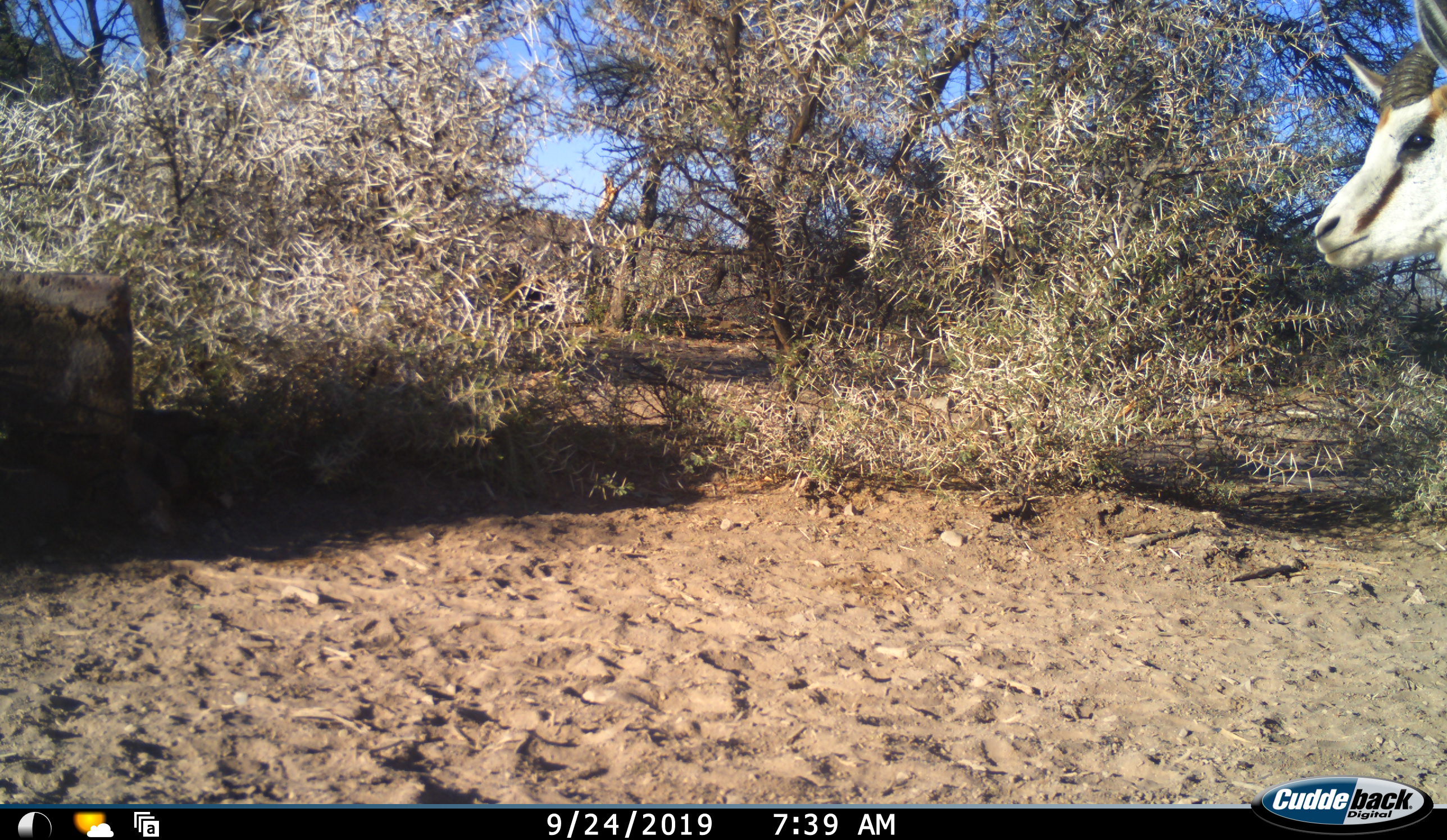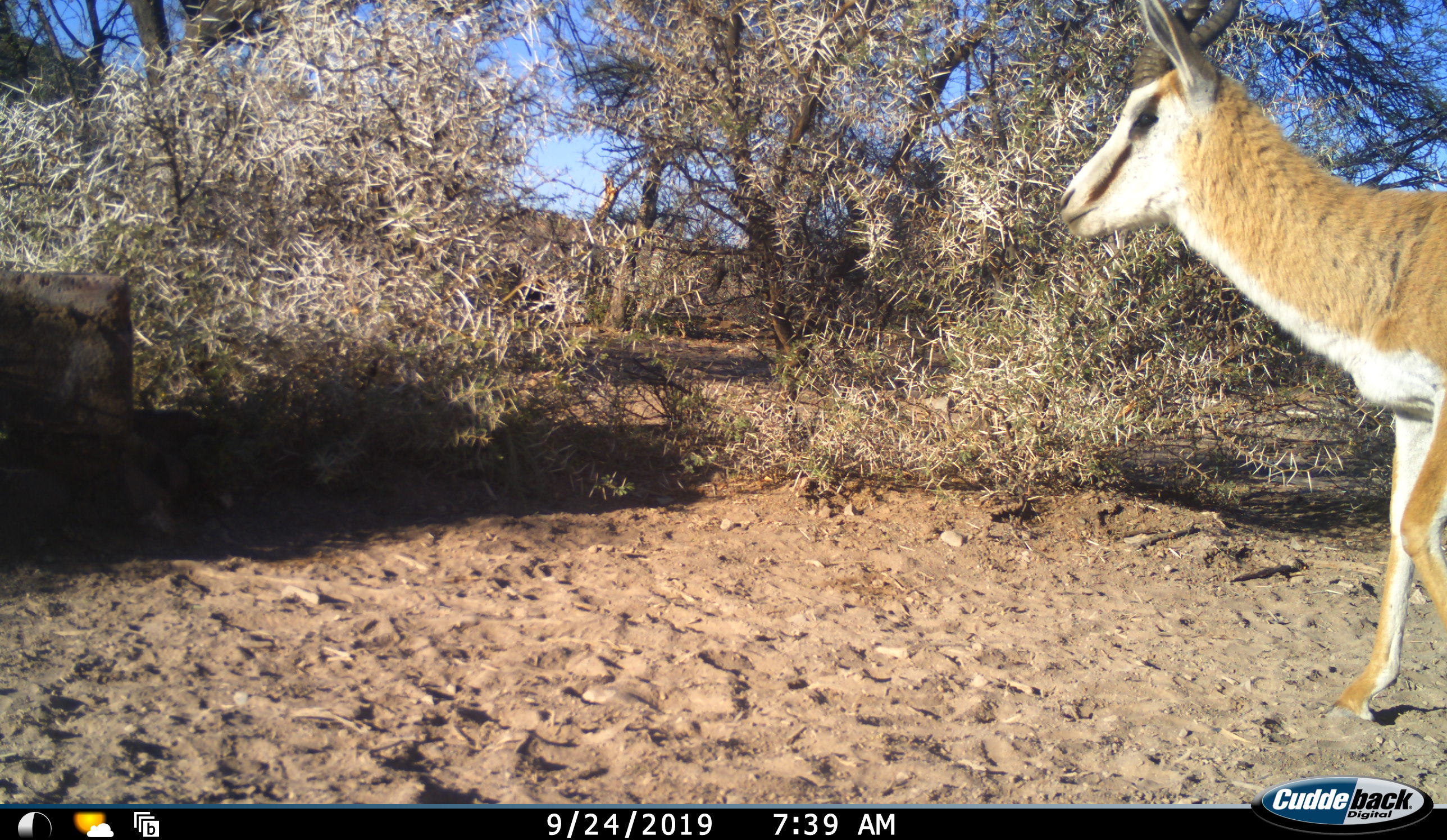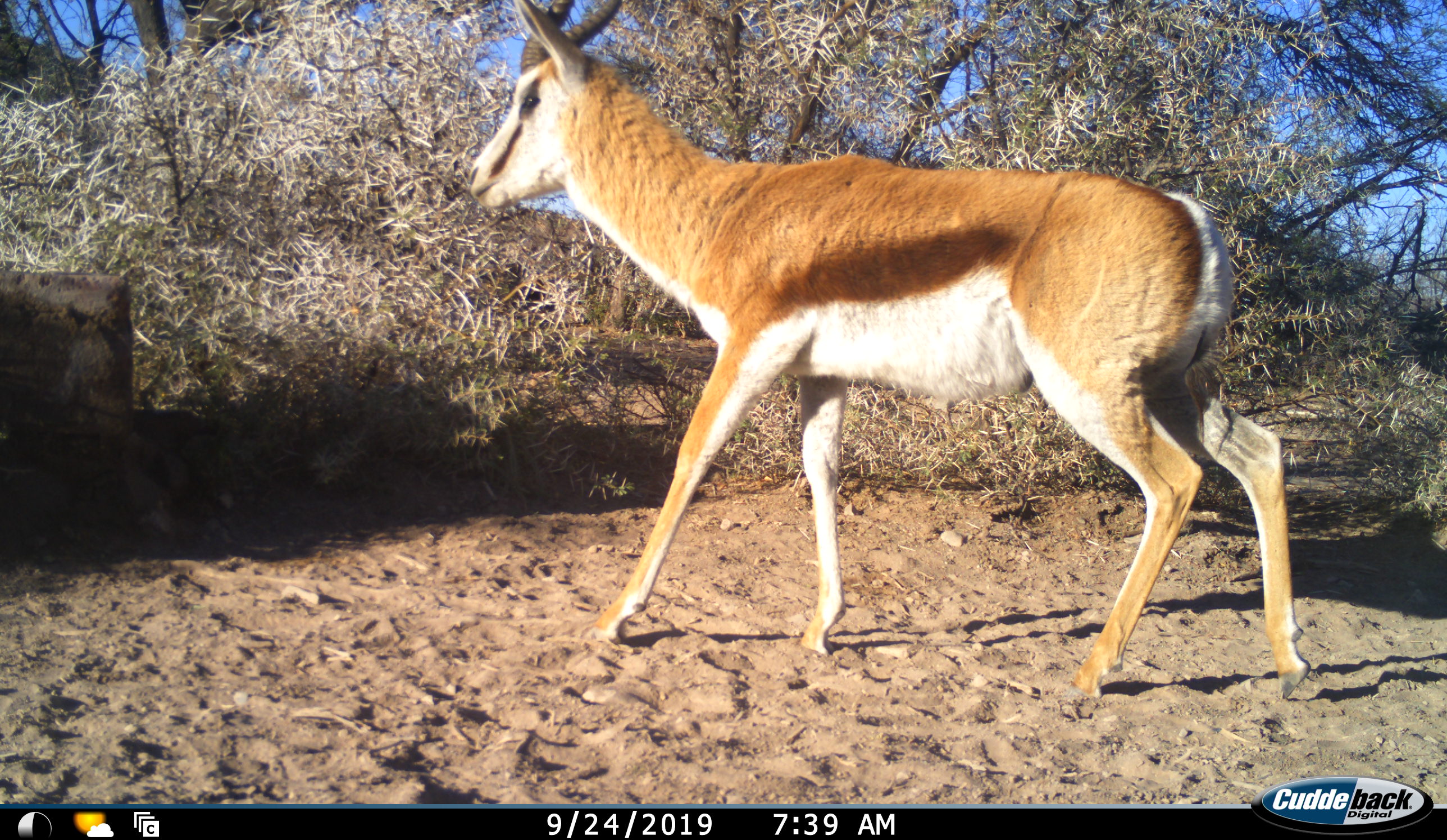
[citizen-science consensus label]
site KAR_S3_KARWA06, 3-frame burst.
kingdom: Animalia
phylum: Chordata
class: Mammalia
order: Artiodactyla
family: Bovidae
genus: Antidorcas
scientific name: Antidorcas marsupialis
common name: springbok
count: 1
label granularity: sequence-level